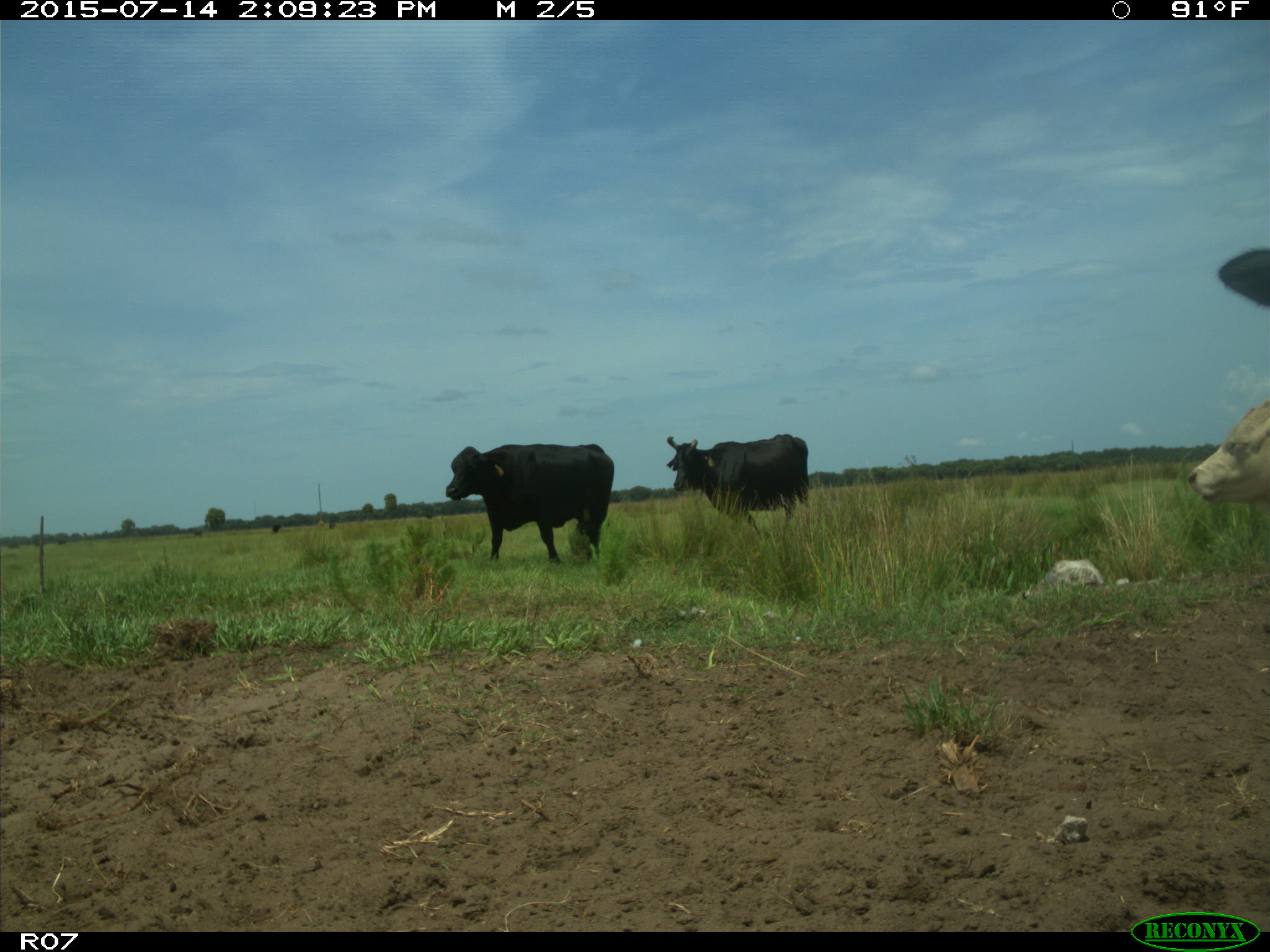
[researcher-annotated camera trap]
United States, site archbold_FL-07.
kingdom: Animalia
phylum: Chordata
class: Mammalia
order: Artiodactyla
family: Bovidae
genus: Bos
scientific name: Bos taurus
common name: domestic cow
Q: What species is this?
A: Bos taurus (domestic cow).